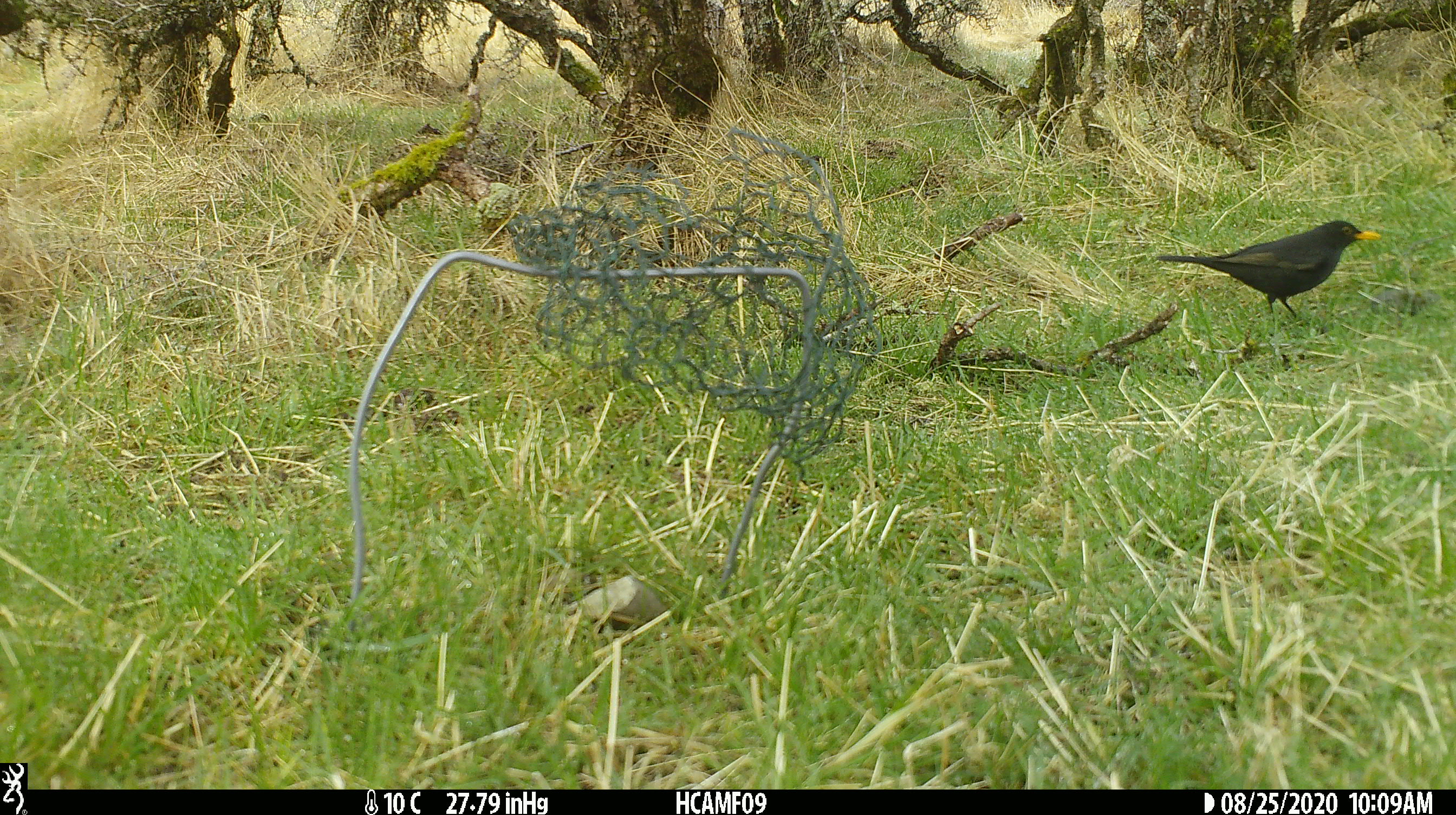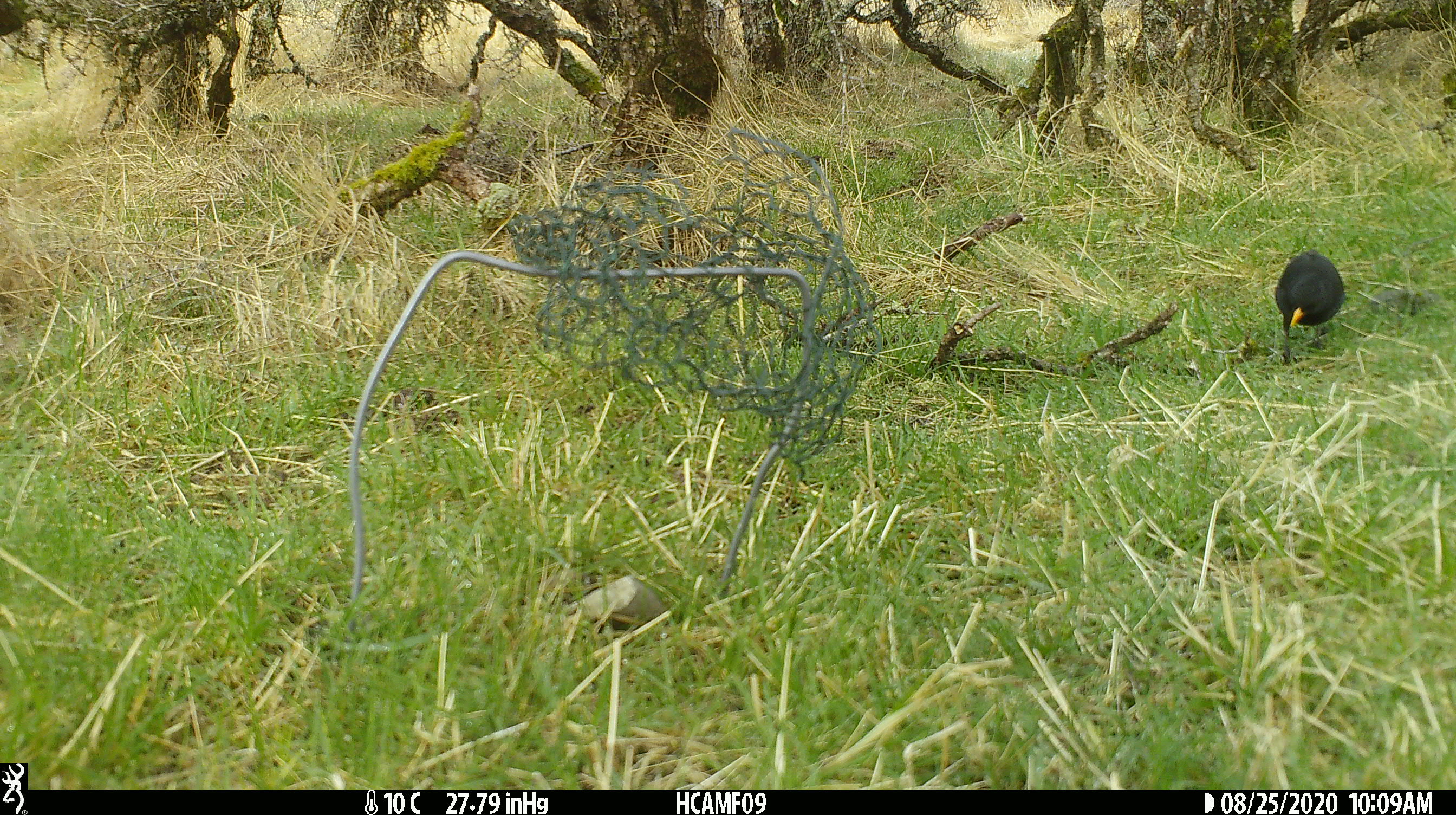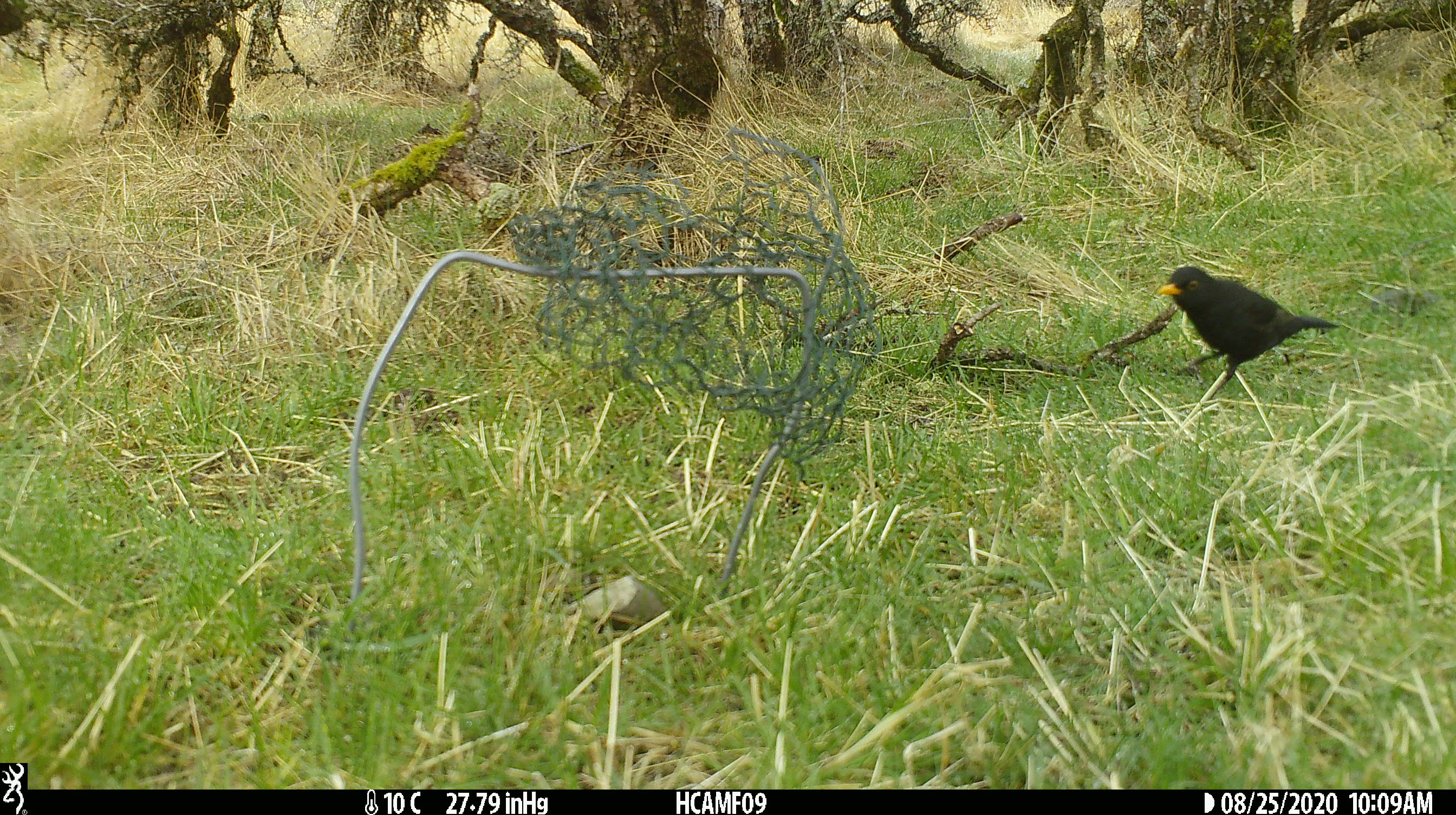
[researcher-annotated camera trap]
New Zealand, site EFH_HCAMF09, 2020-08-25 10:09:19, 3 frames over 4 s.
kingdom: Animalia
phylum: Chordata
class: Aves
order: Passeriformes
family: Turdidae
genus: Turdus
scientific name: Turdus merula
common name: eurasian blackbird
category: blackbird